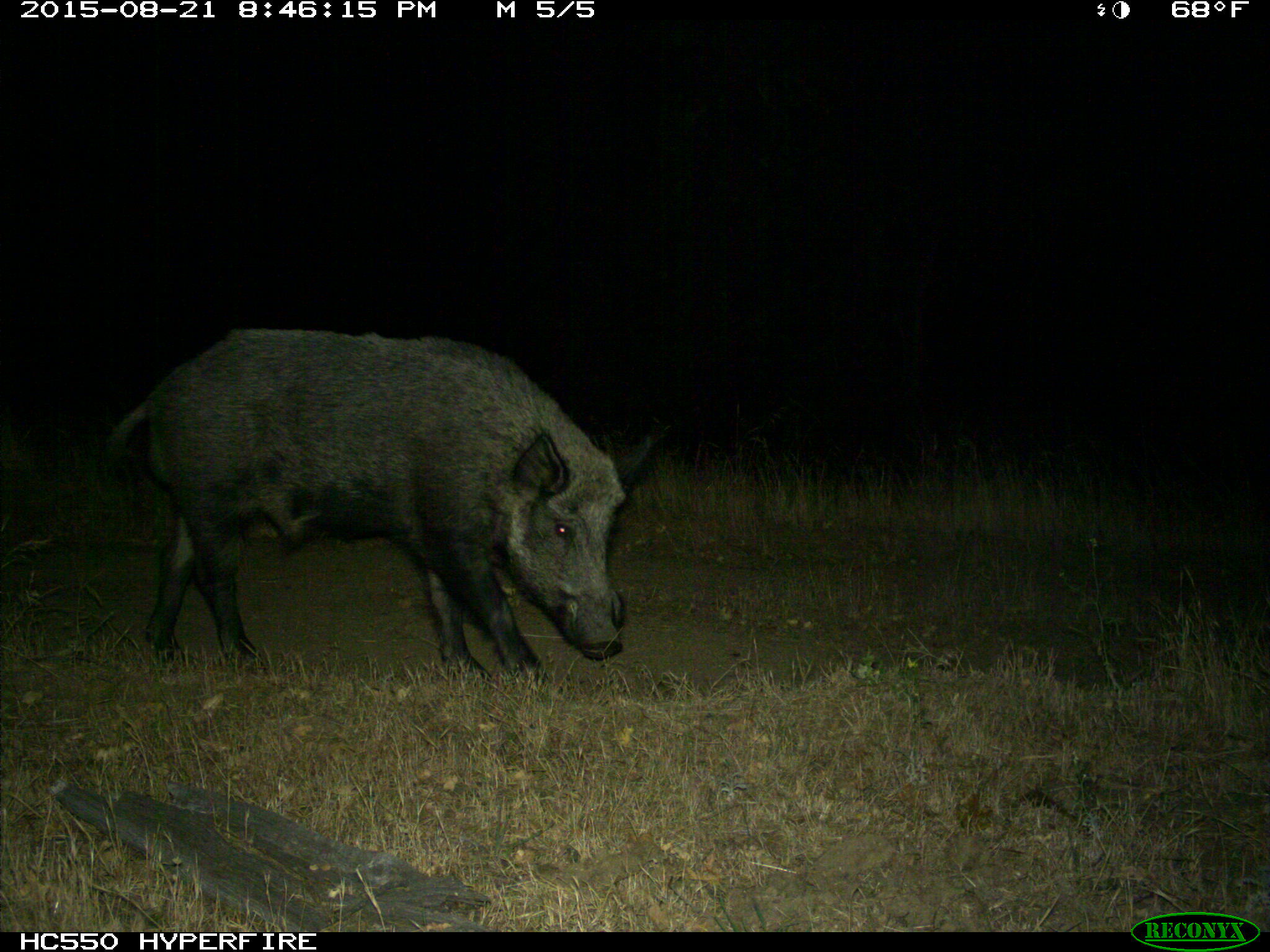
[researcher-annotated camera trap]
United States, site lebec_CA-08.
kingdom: Animalia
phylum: Chordata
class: Mammalia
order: Artiodactyla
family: Suidae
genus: Sus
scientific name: Sus scrofa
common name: wild boar